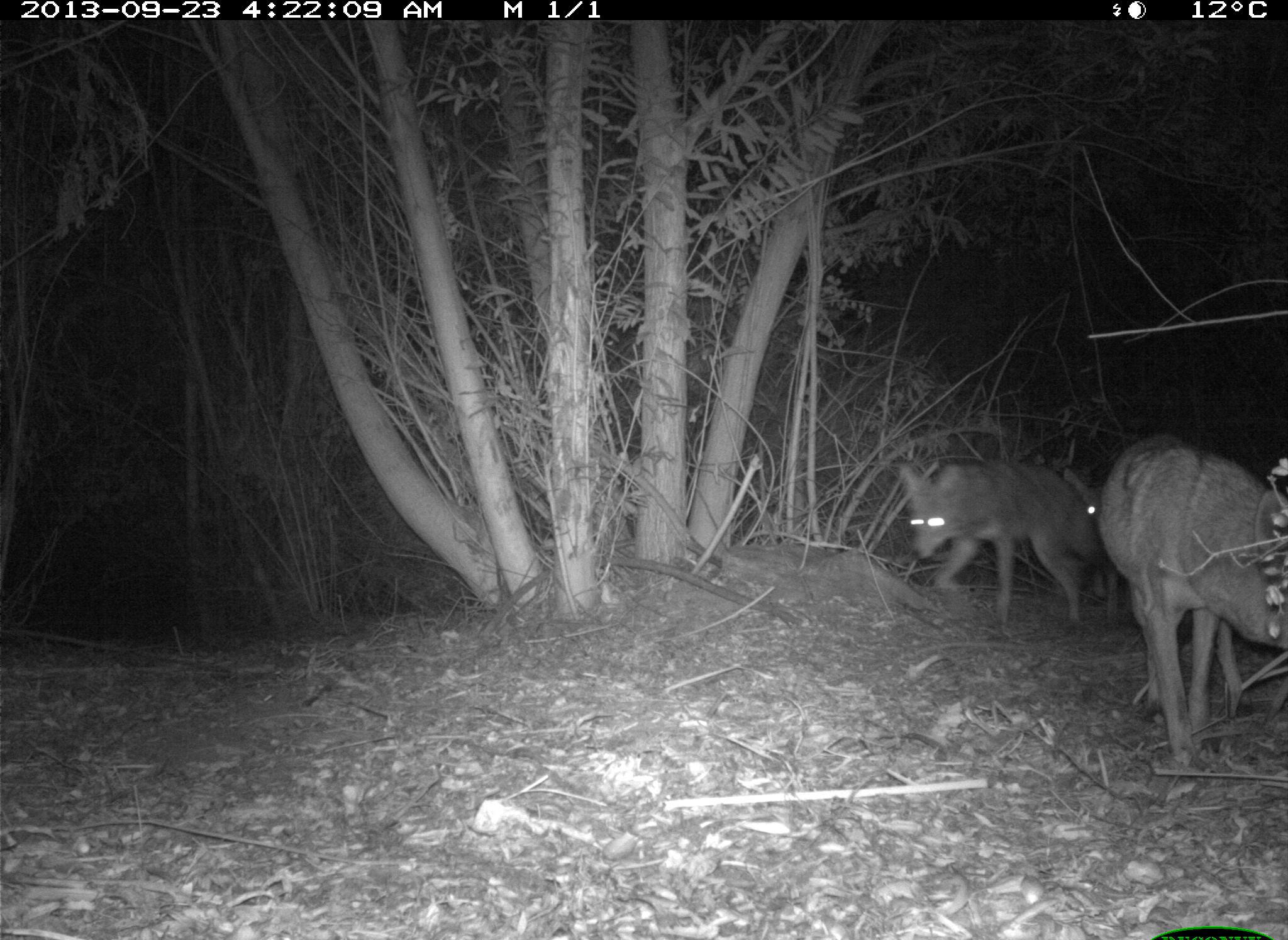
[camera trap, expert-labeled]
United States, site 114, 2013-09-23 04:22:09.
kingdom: Animalia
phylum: Chordata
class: Mammalia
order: Carnivora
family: Canidae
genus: Canis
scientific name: Canis latrans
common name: coyote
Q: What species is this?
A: Coyote (Canis latrans).